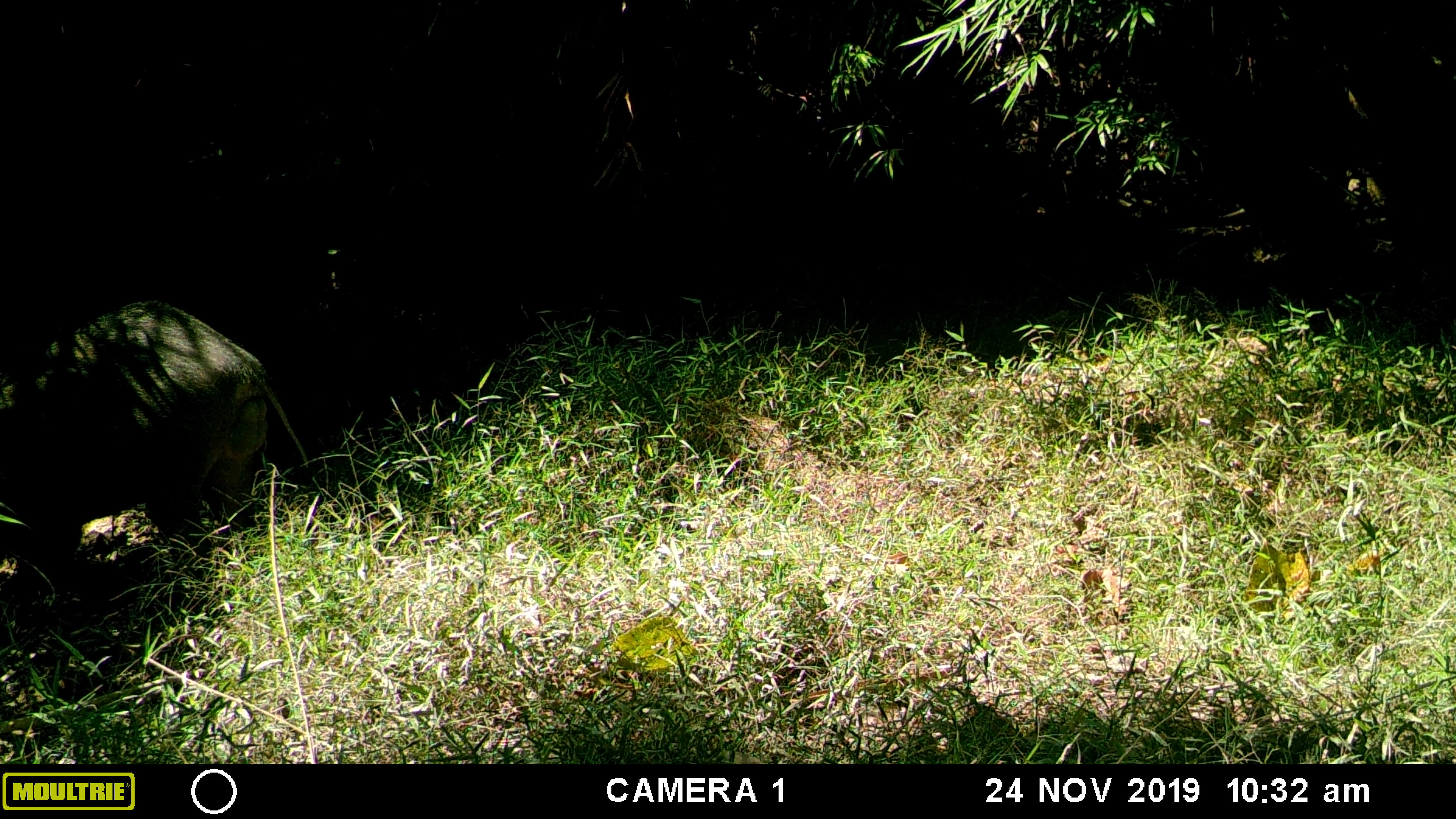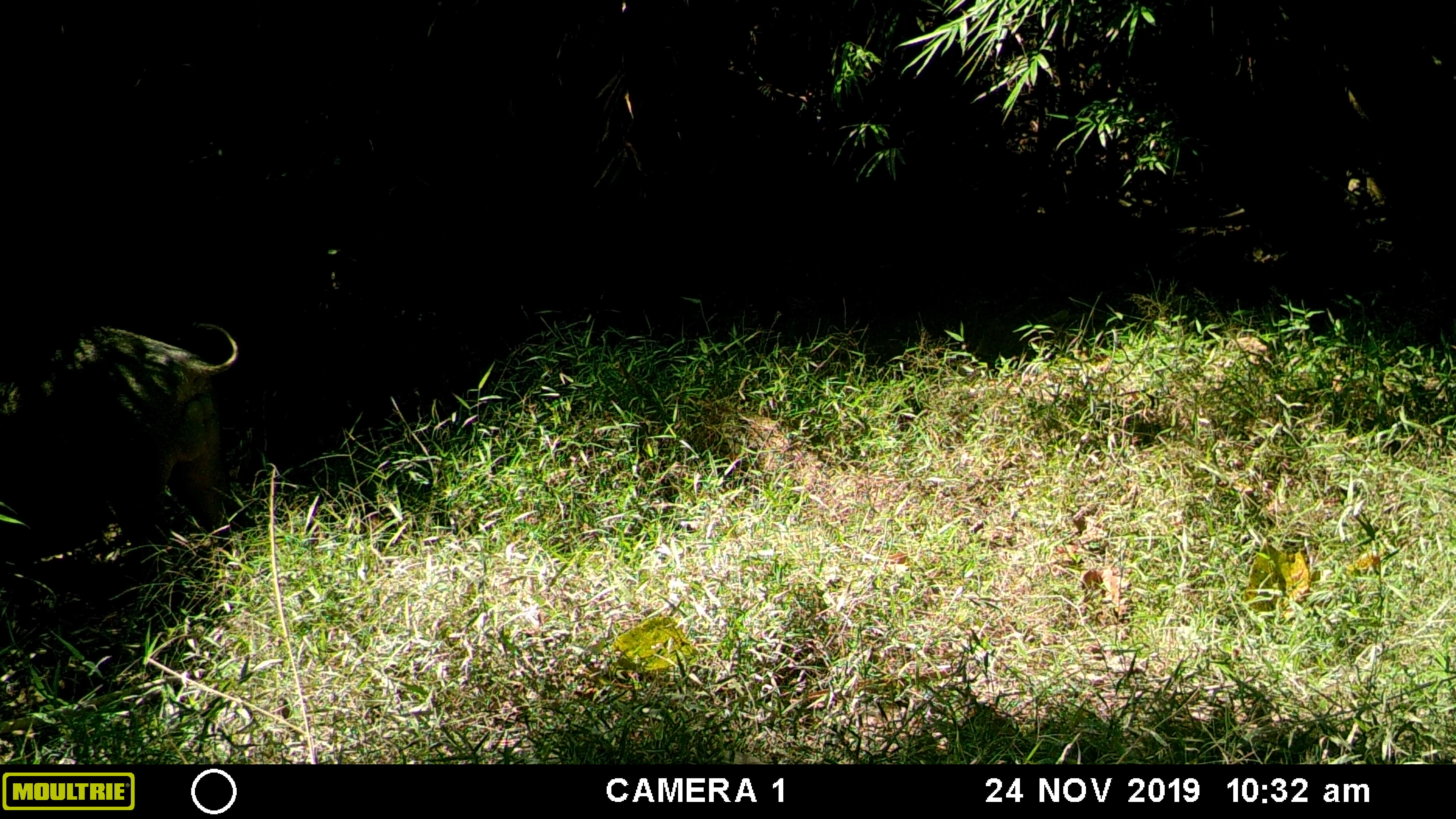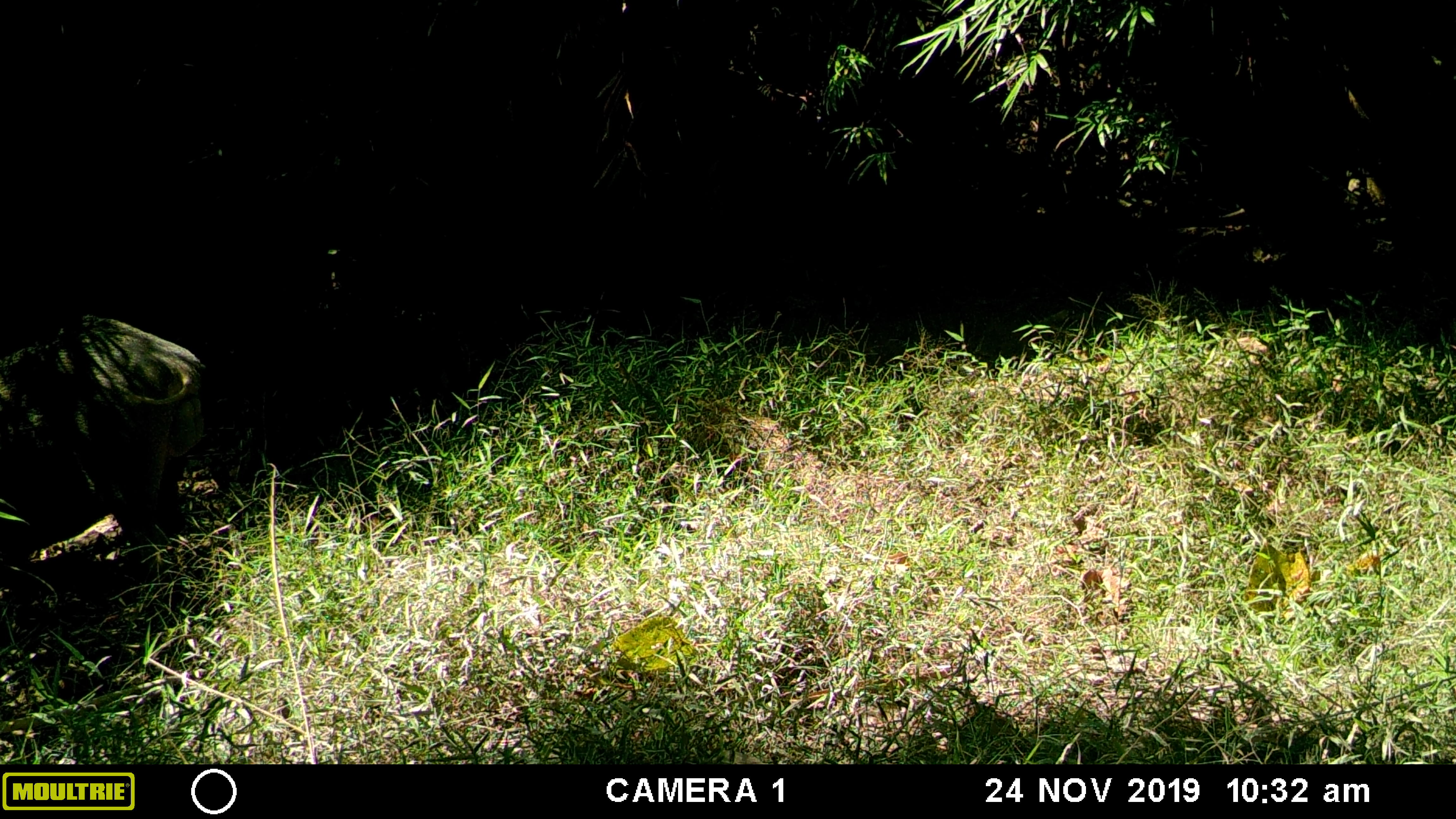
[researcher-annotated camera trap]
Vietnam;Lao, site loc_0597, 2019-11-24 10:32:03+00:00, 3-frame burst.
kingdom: Animalia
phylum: Chordata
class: Mammalia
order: Artiodactyla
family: Suidae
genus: Sus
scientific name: Sus scrofa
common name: eurasian wild pig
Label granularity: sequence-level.